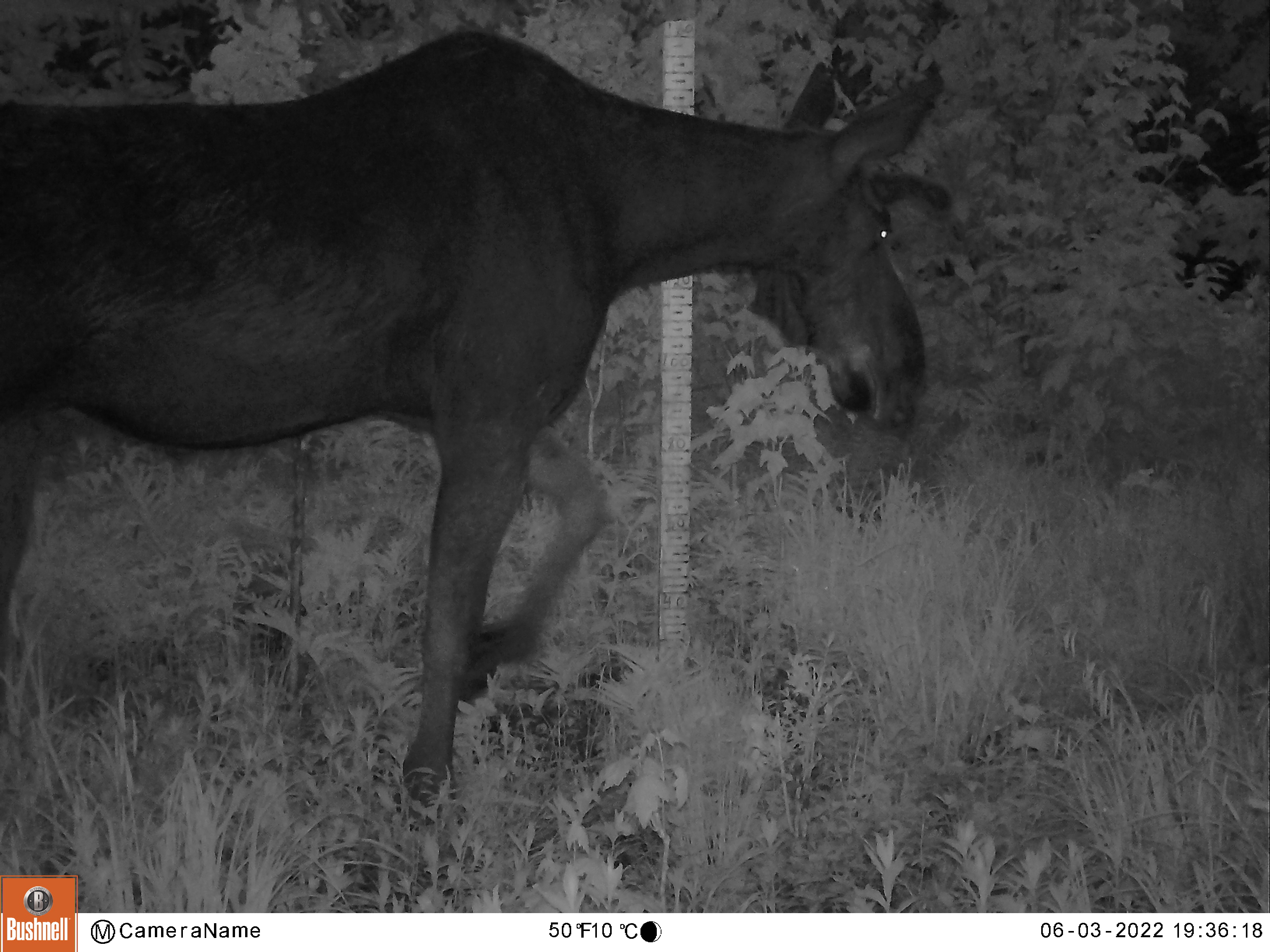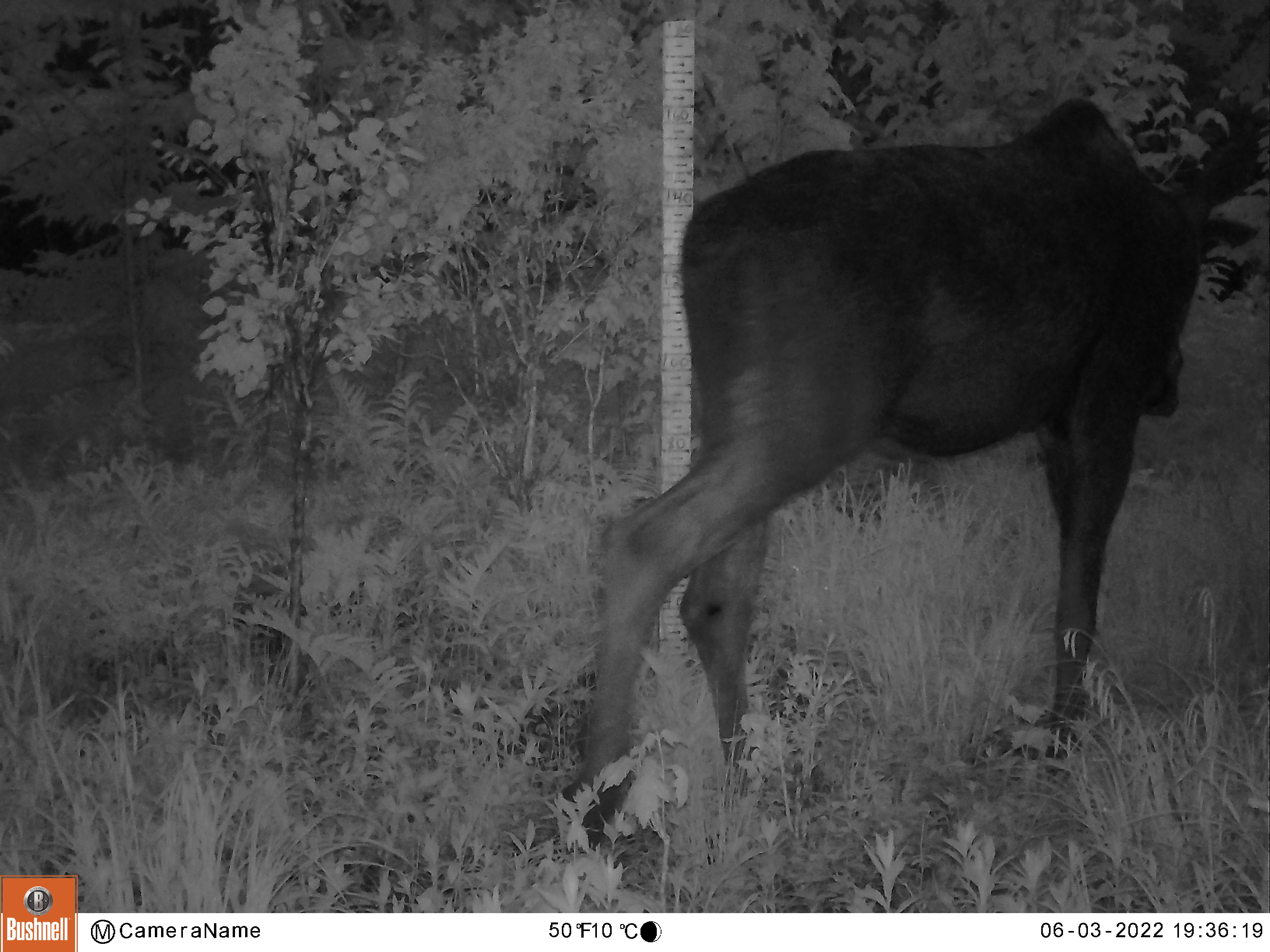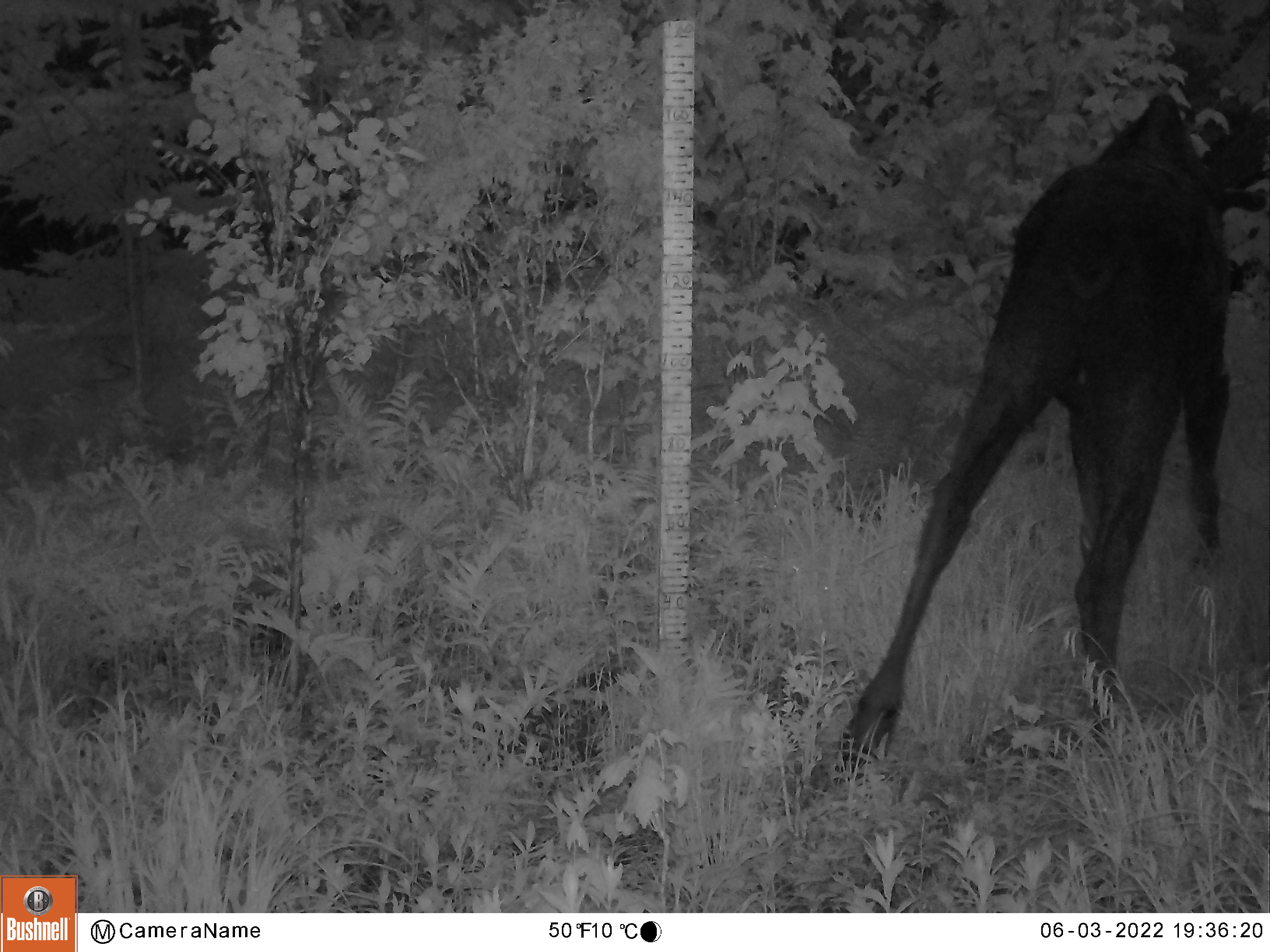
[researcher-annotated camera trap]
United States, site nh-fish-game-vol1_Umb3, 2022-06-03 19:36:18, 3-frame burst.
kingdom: Animalia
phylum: Chordata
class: Mammalia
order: Artiodactyla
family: Cervidae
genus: Alces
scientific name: Alces alces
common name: moose